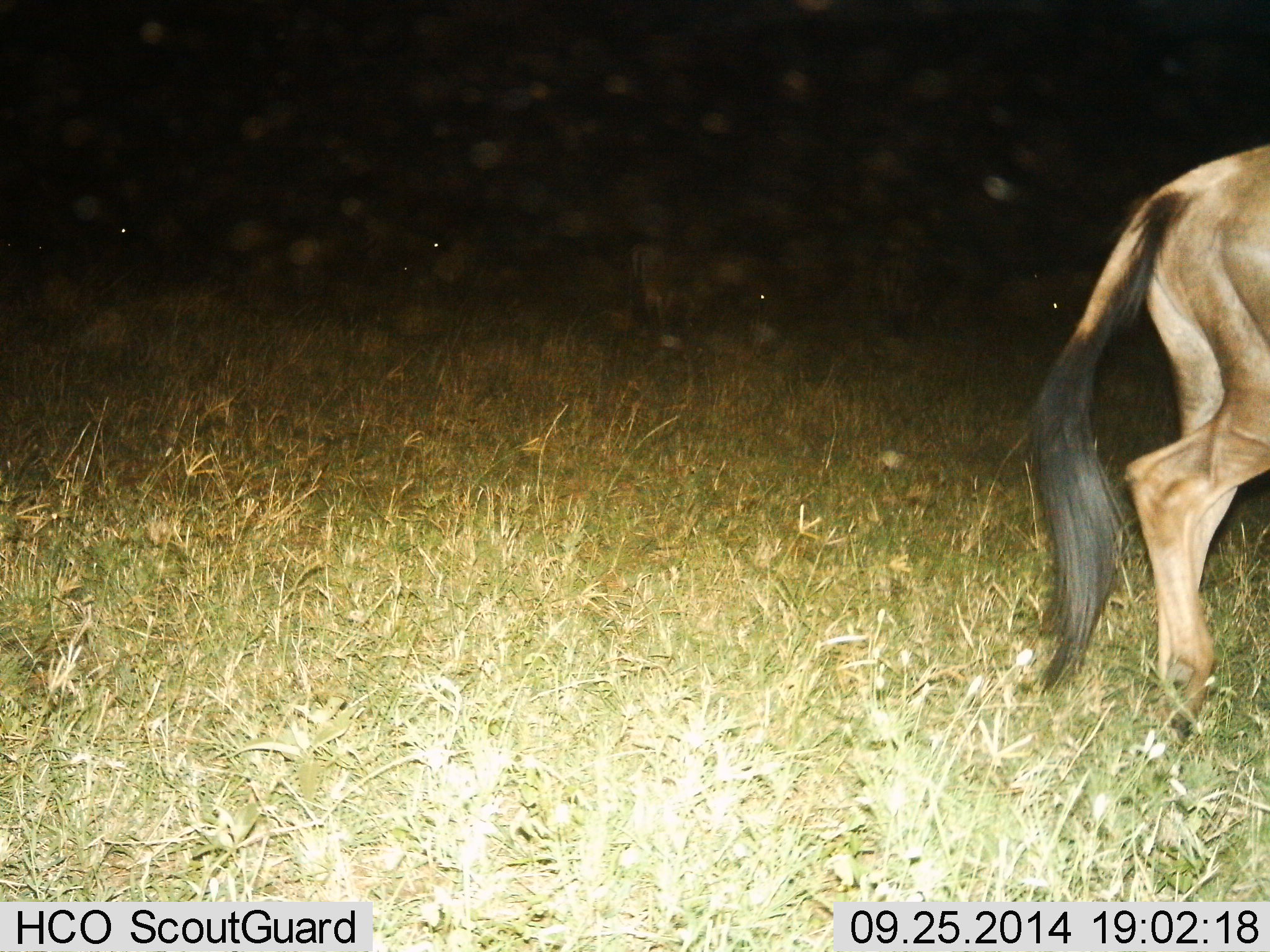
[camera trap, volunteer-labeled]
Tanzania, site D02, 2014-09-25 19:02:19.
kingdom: Animalia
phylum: Chordata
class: Mammalia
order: Artiodactyla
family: Bovidae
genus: Connochaetes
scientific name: Connochaetes taurinus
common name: blue wildebeest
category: wildebeest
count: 1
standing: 50%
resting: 0%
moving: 50%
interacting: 0%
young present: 0%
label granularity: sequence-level